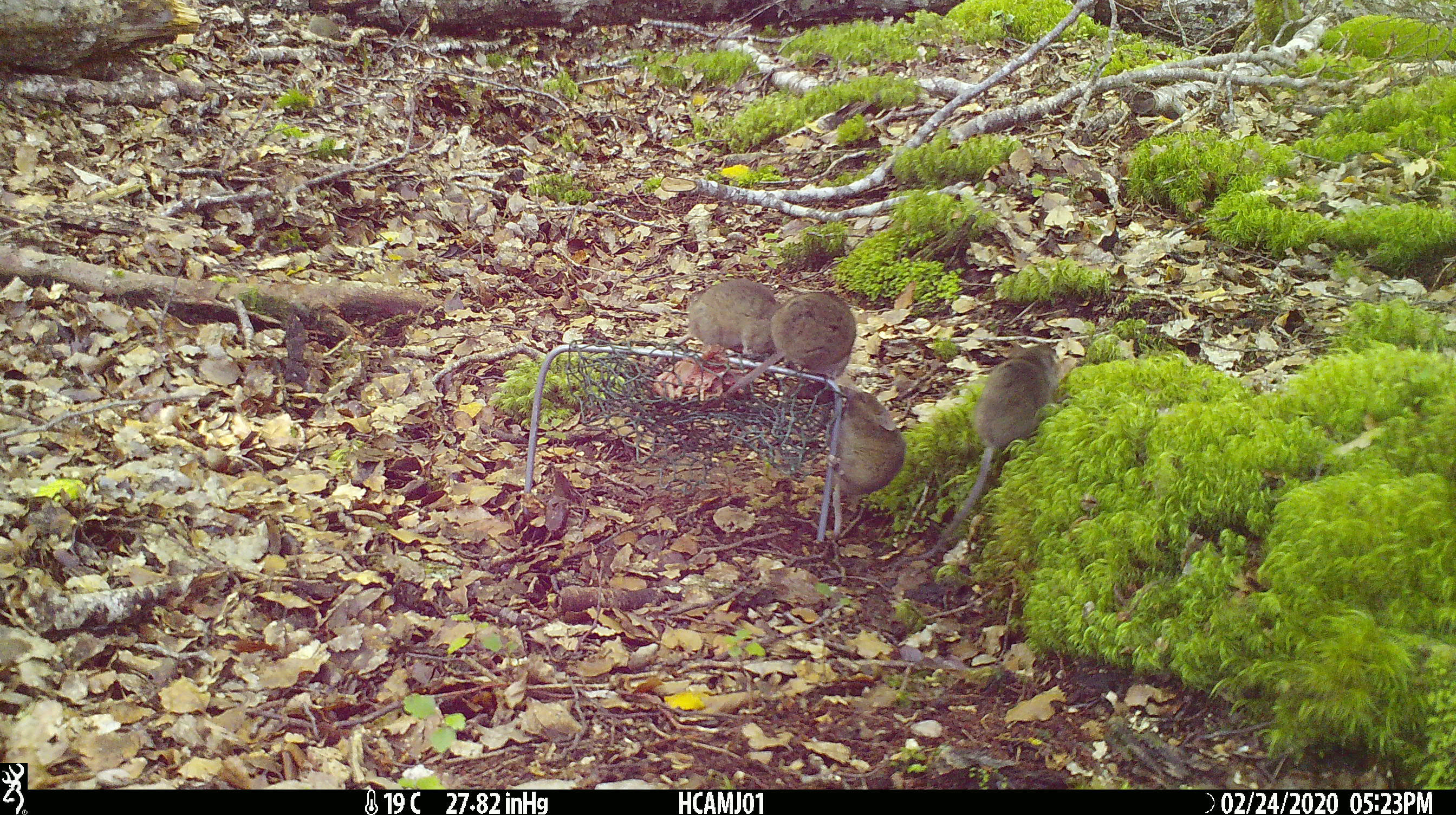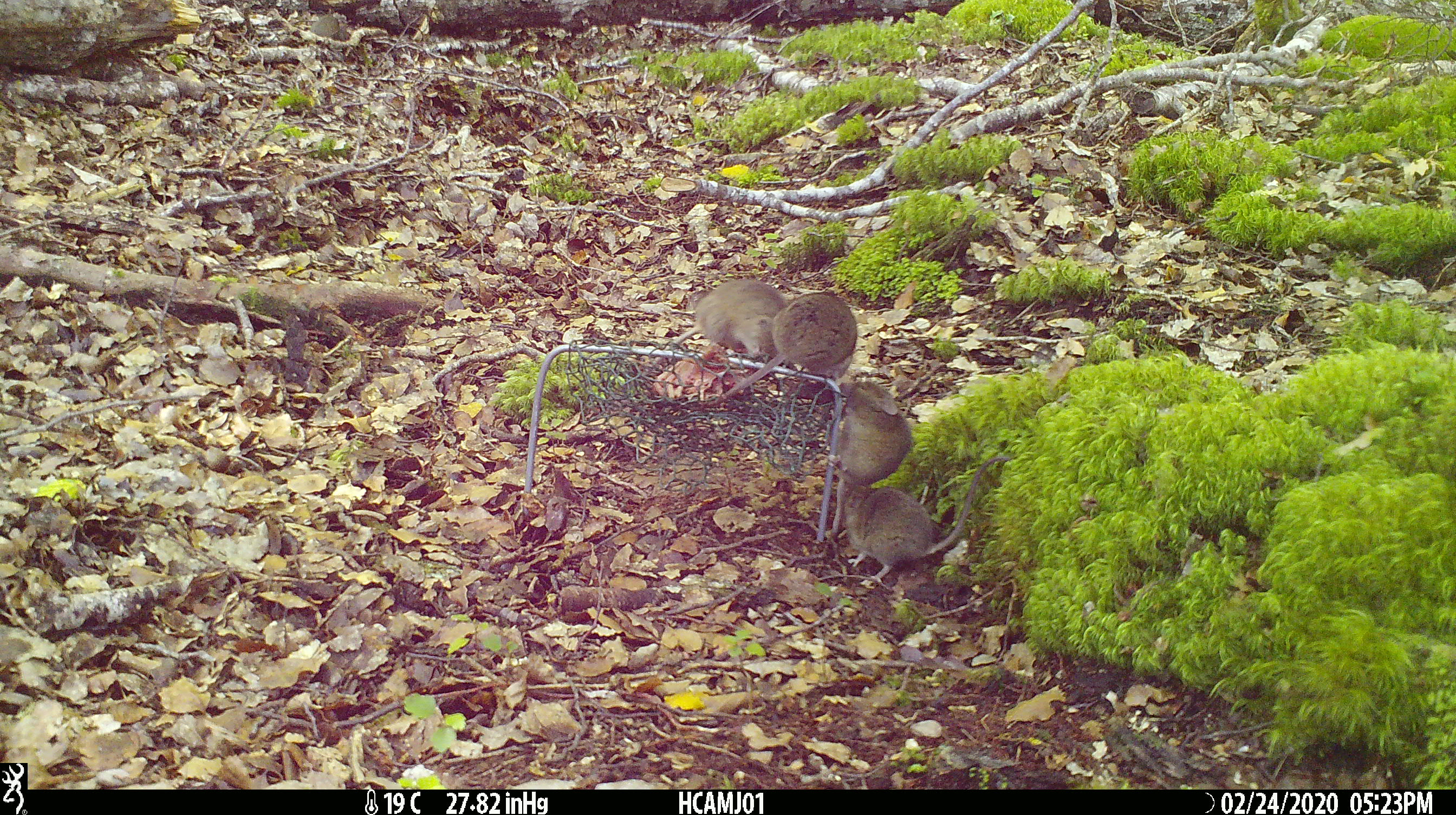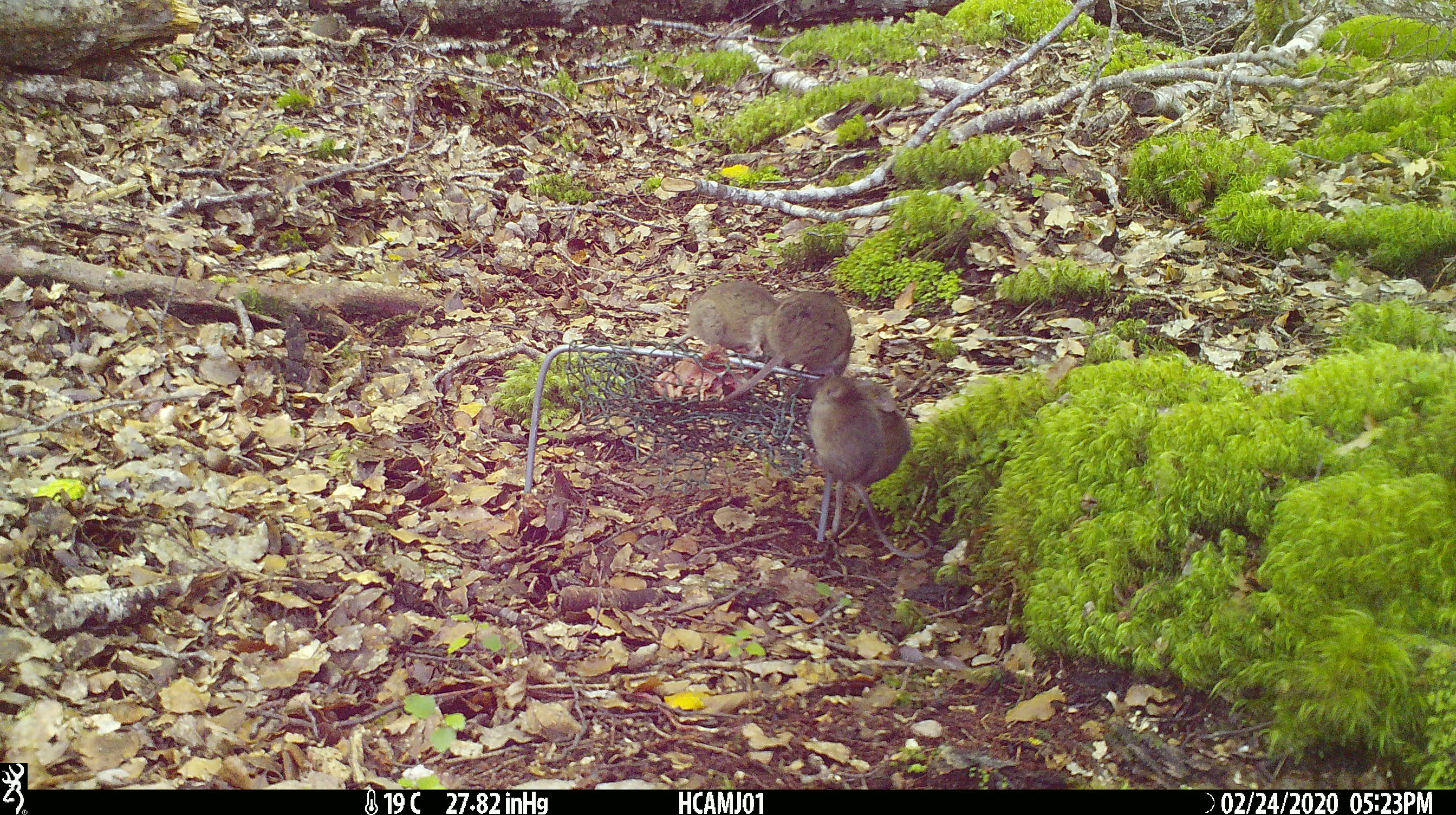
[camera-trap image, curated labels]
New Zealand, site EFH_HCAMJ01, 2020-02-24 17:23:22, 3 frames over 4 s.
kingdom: Animalia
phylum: Chordata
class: Mammalia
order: Rodentia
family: Muridae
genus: Mus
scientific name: Mus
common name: mouse